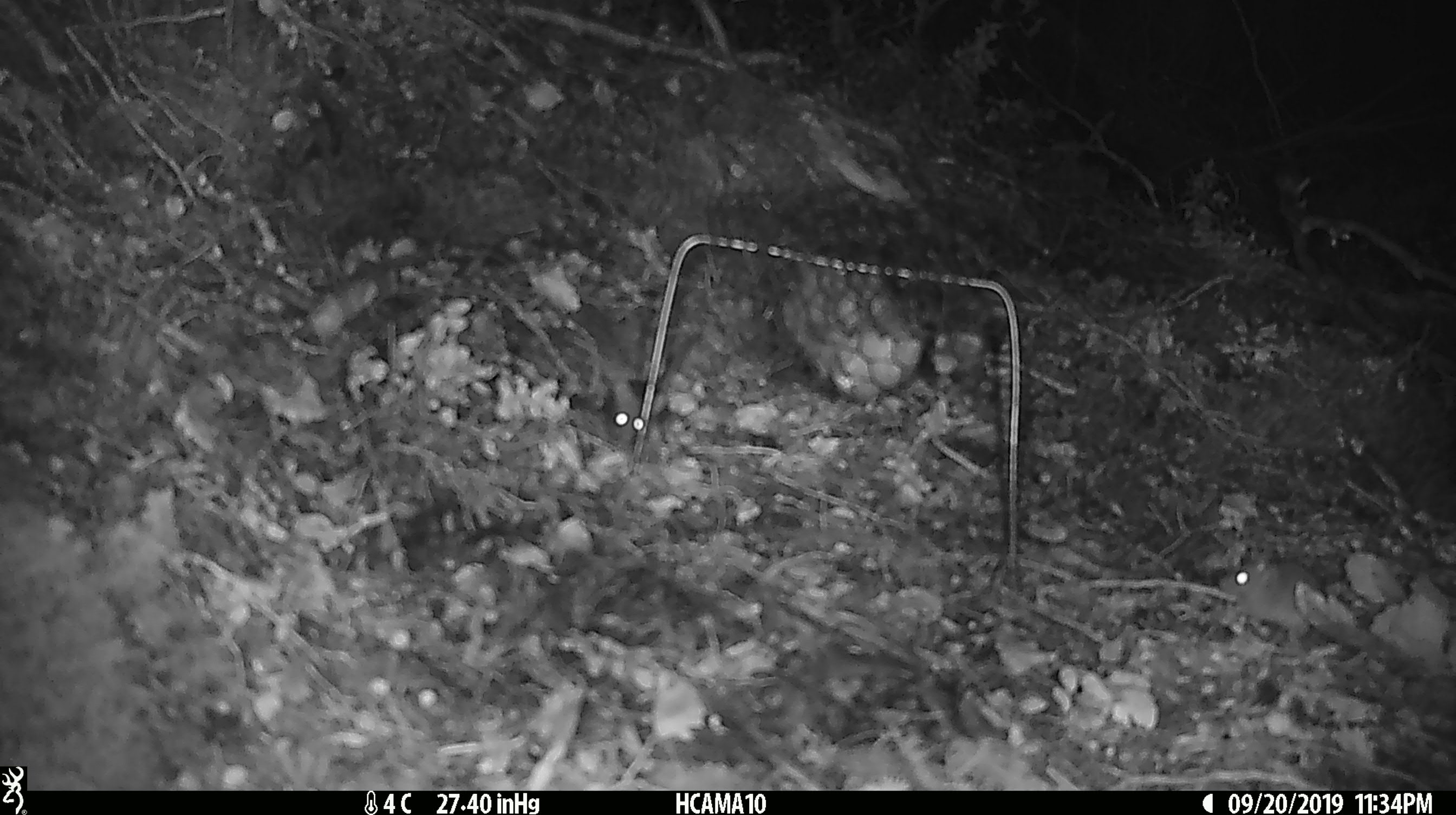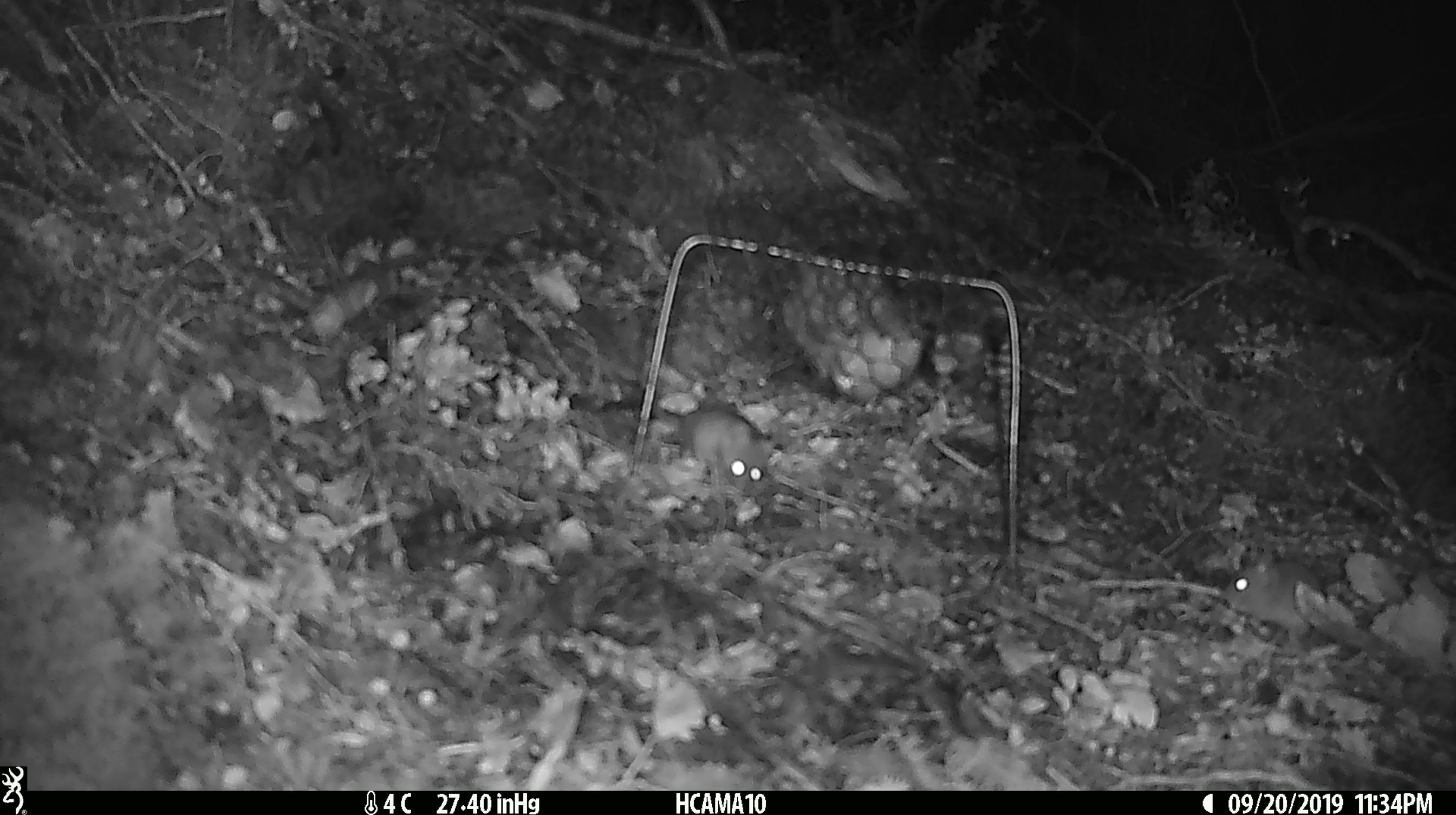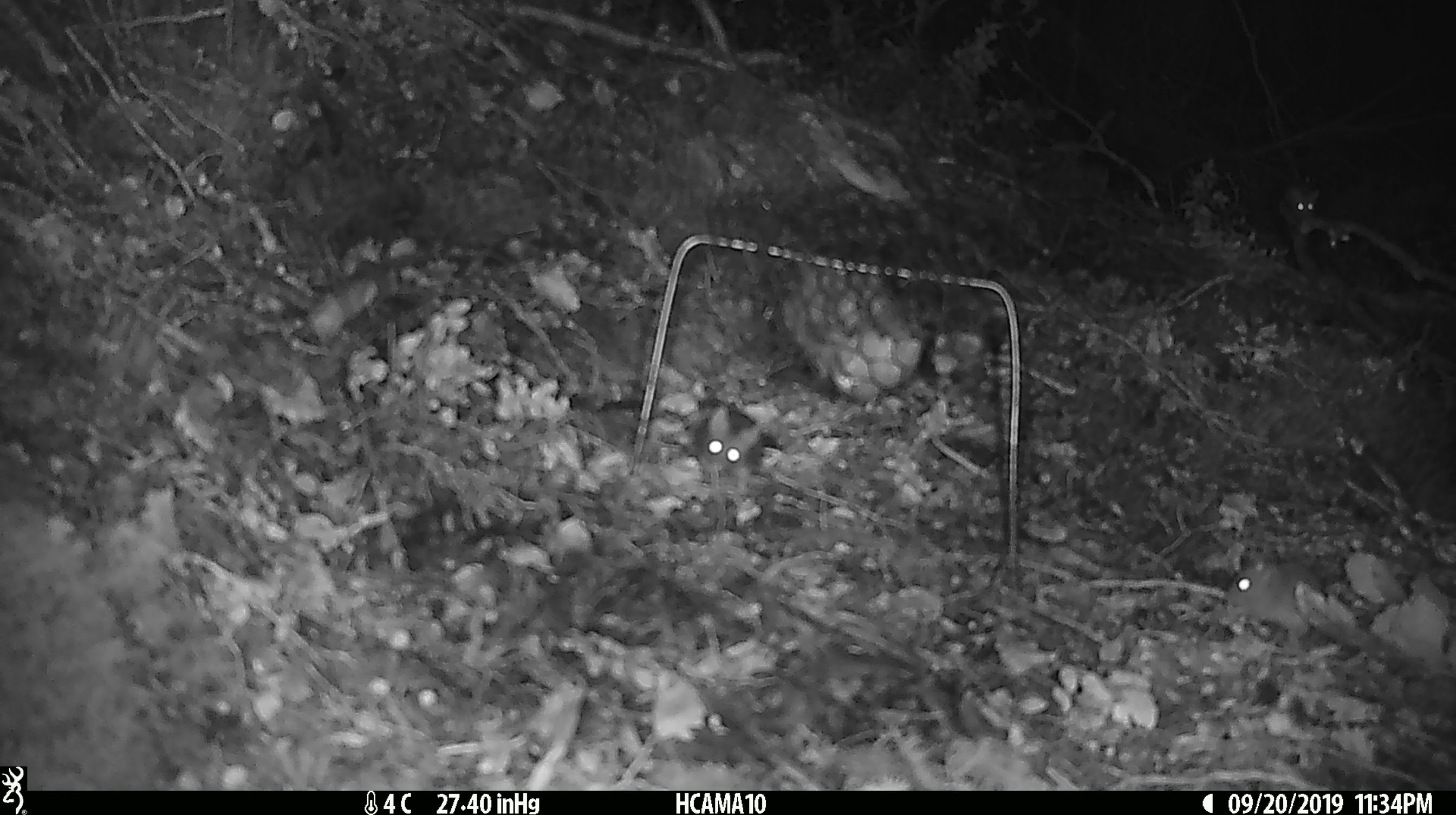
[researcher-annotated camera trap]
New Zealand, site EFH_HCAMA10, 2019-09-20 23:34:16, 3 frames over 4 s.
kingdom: Animalia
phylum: Chordata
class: Mammalia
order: Rodentia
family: Muridae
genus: Mus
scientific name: Mus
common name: mouse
Mouse (Mus).